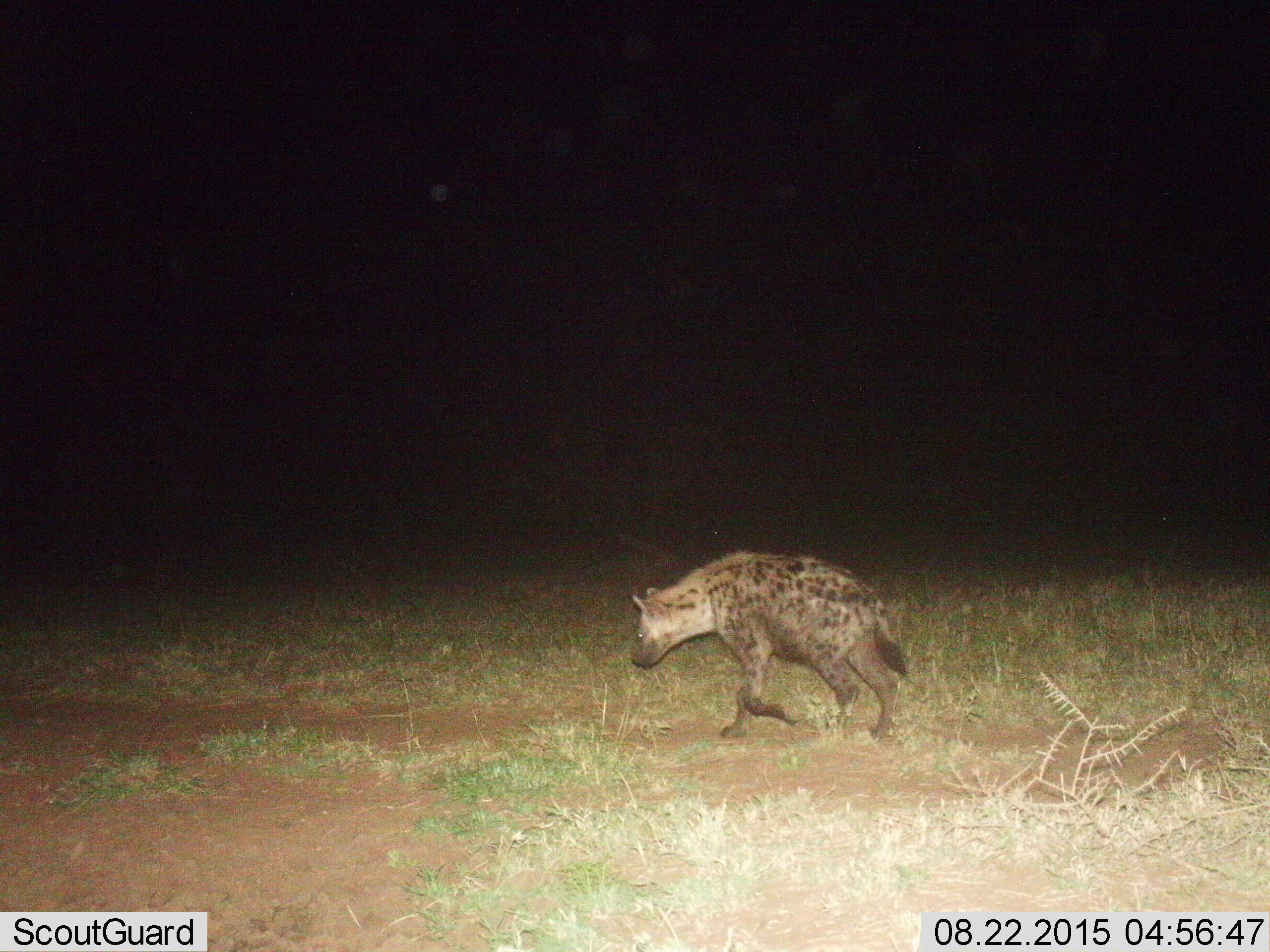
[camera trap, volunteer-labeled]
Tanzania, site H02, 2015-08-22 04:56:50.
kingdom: Animalia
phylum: Chordata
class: Mammalia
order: Carnivora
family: Hyaenidae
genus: Crocuta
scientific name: Crocuta crocuta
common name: spotted hyena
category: hyenaspotted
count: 1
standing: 0%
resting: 0%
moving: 100%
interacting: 0%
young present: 0%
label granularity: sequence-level